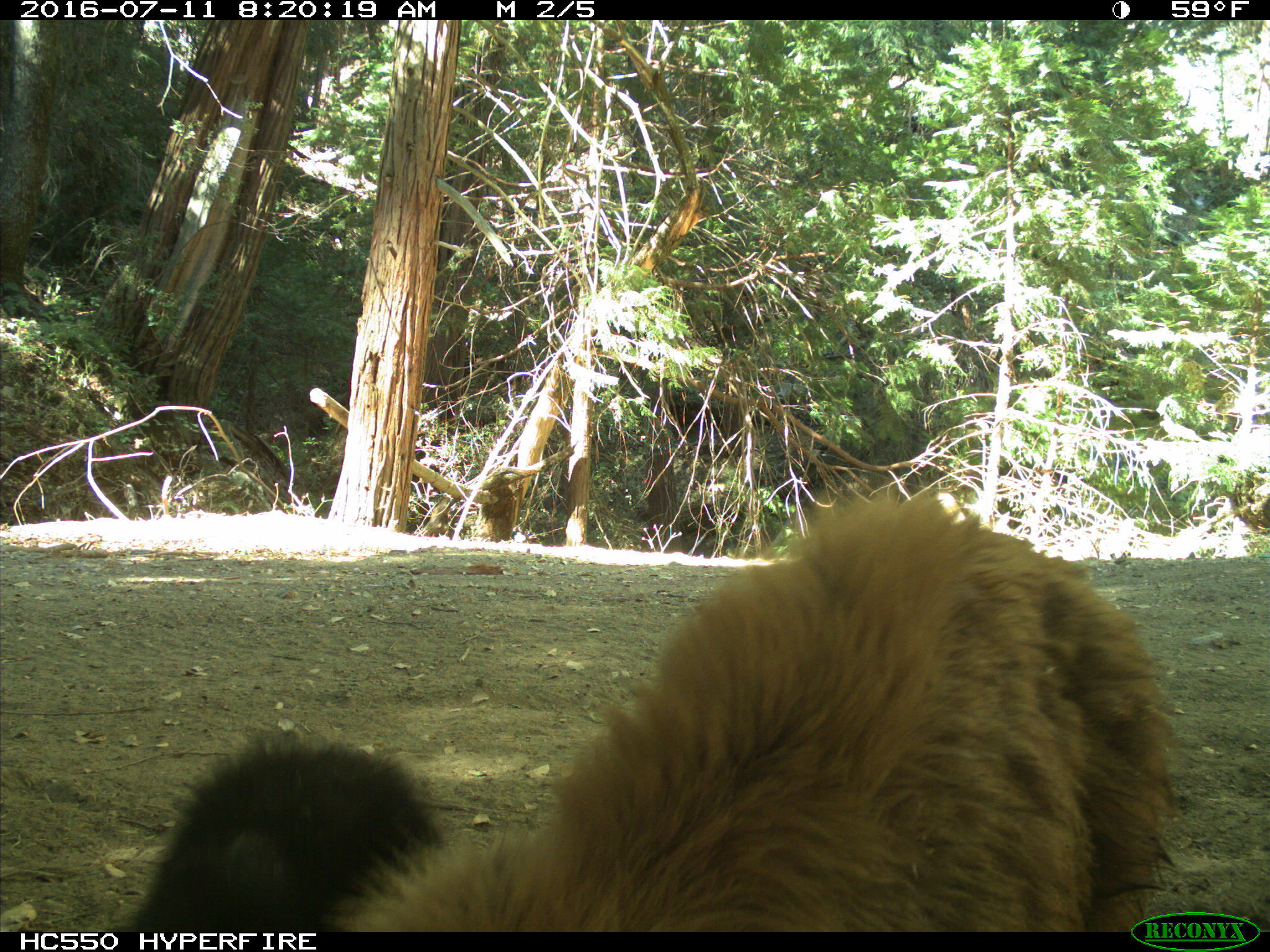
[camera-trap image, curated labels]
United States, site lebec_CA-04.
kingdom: Animalia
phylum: Chordata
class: Mammalia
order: Carnivora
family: Ursidae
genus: Ursus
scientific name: Ursus americanus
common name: american black bear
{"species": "Ursus americanus (american black bear)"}